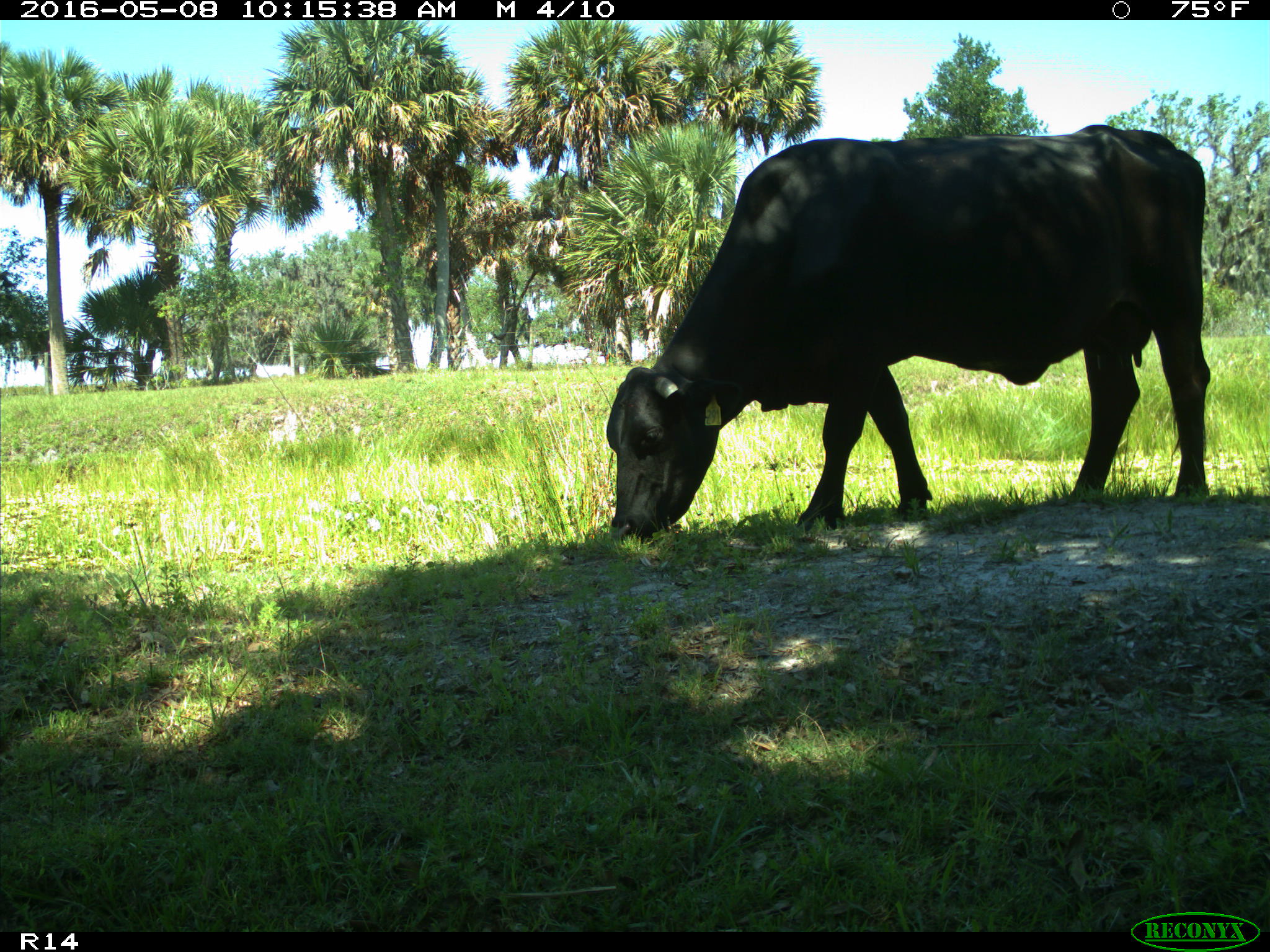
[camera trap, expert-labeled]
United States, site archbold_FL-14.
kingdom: Animalia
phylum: Chordata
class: Mammalia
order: Artiodactyla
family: Bovidae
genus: Bos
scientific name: Bos taurus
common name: domestic cow